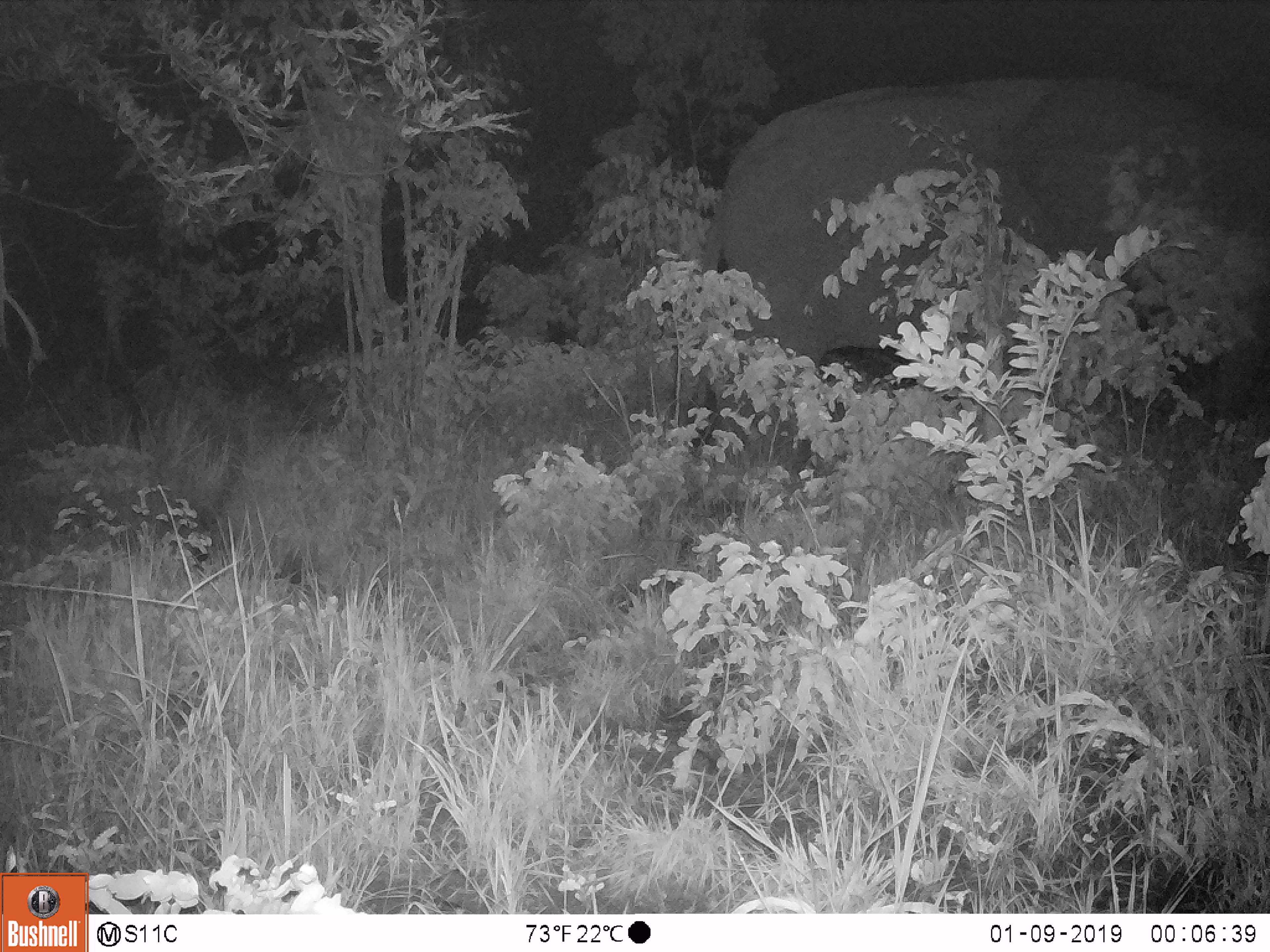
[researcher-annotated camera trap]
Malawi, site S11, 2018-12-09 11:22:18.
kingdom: Animalia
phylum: Chordata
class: Mammalia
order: Proboscidea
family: Elephantidae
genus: Loxodonta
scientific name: Loxodonta africana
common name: african savanna elephant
African savanna elephant (Loxodonta africana), count 1.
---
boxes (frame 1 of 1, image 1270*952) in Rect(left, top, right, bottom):
african savanna elephant: Rect(690, 71, 1268, 428)